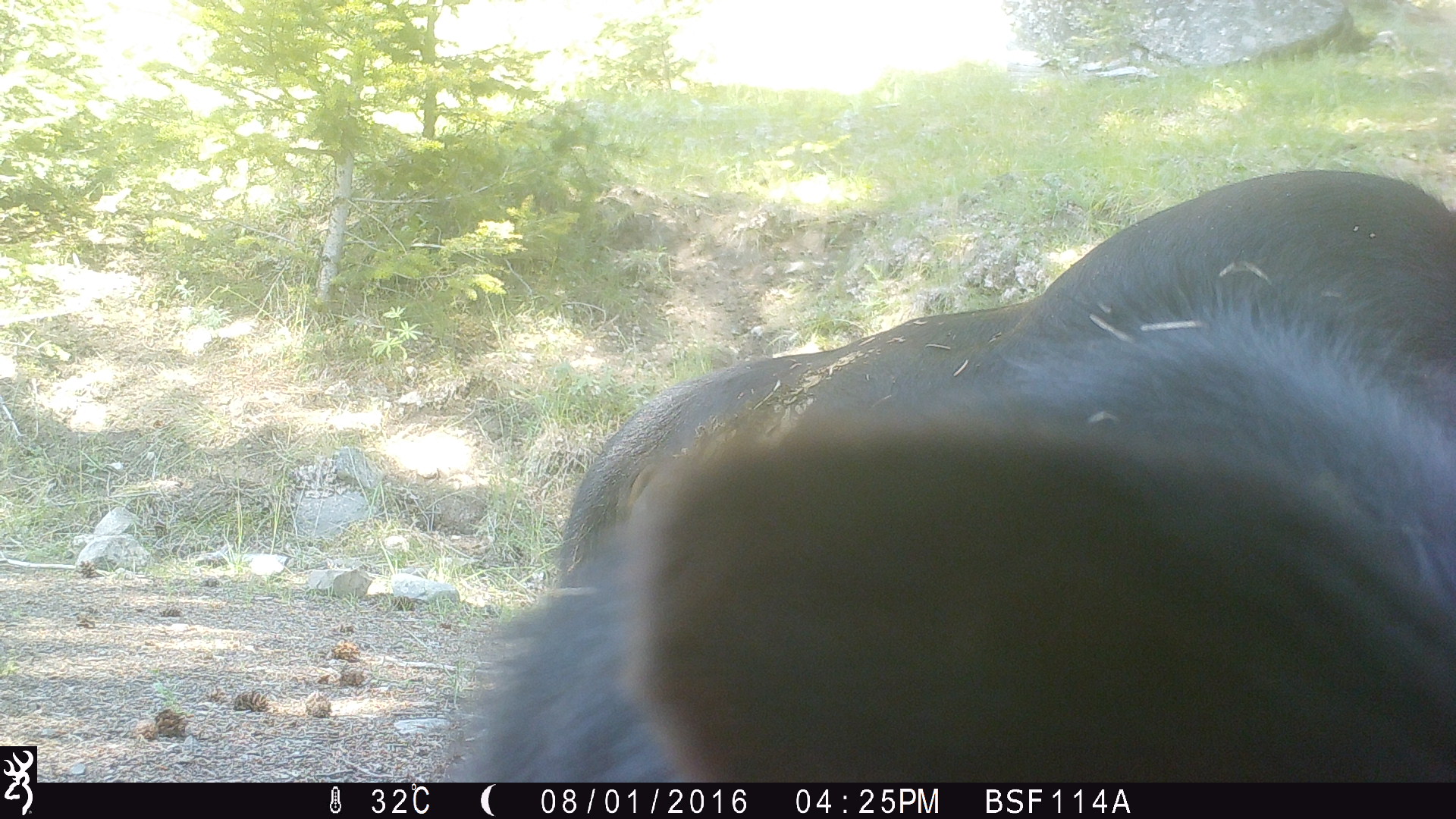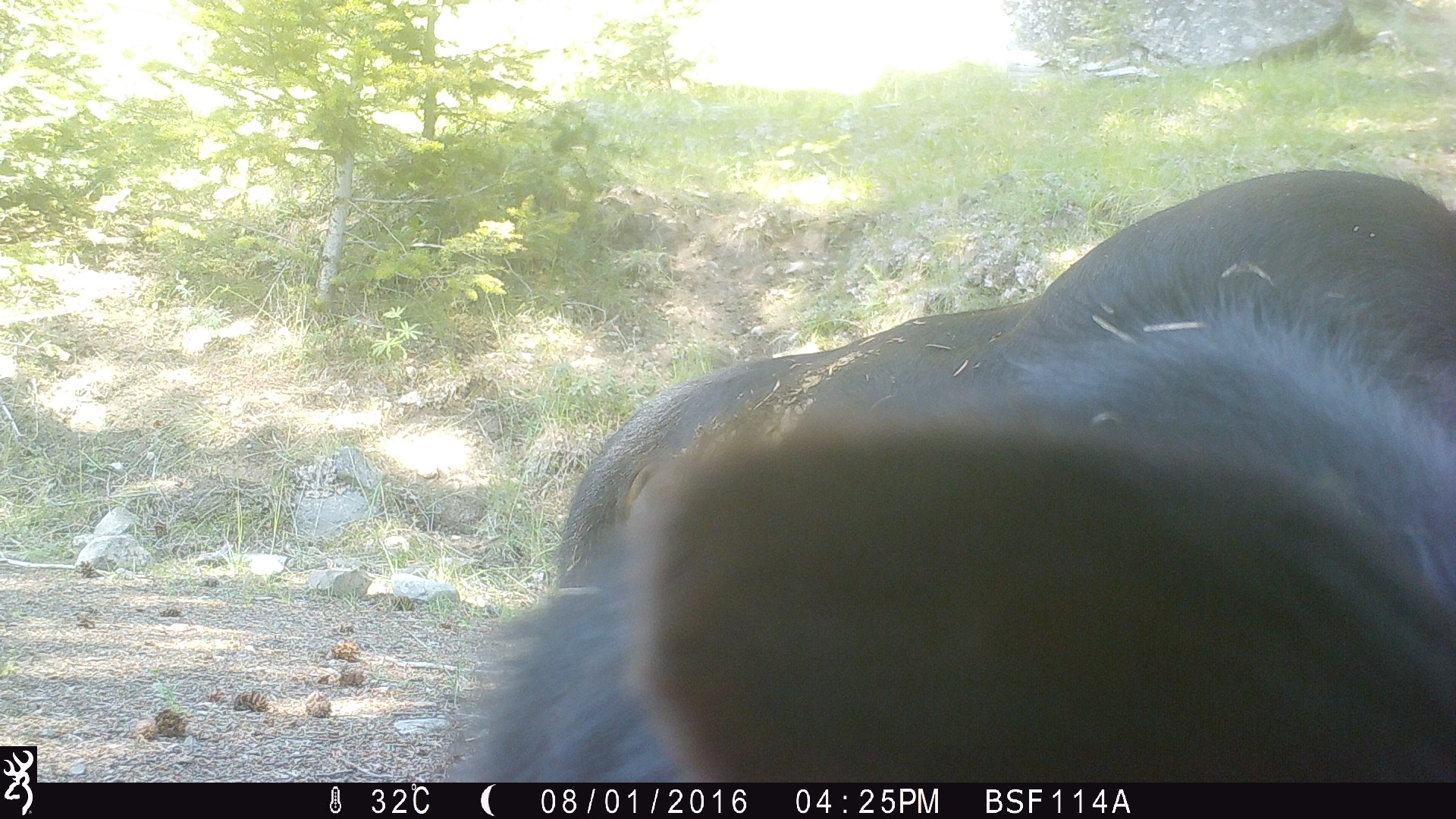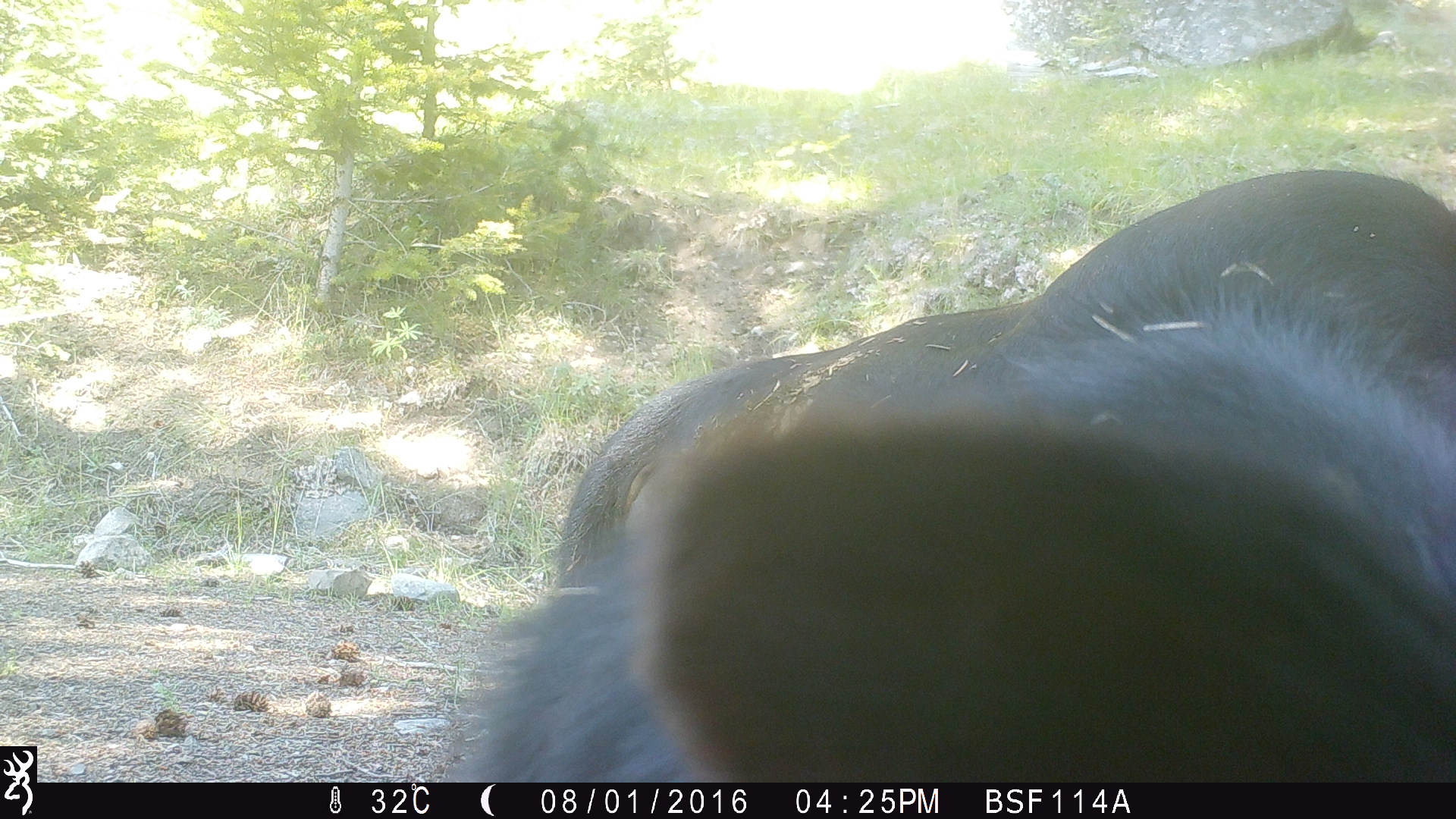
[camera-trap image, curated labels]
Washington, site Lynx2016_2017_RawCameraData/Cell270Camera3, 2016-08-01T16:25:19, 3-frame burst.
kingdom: Animalia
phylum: Chordata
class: Mammalia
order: Artiodactyla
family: Bovidae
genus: Bos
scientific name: Bos taurus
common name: domestic cattle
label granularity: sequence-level